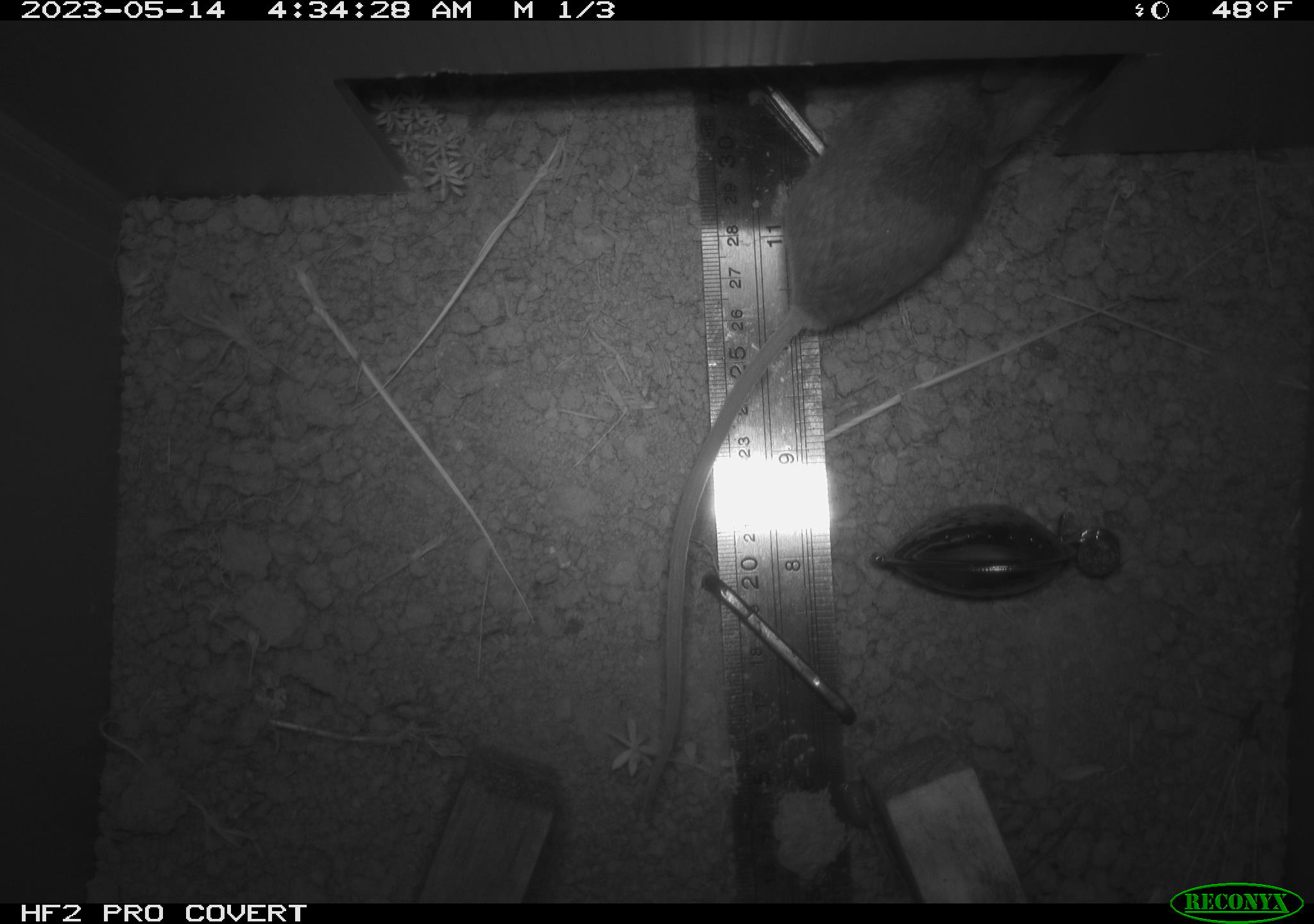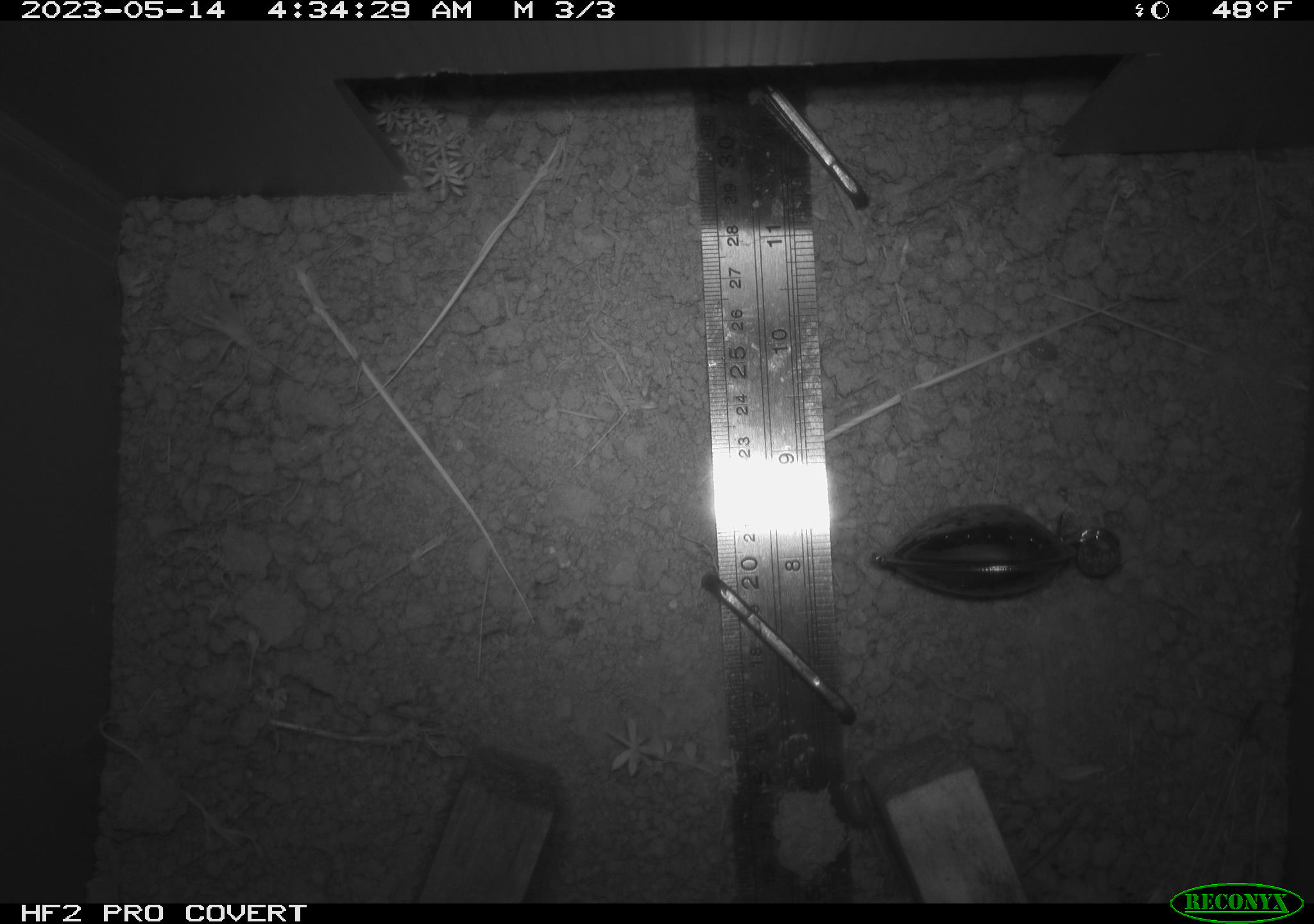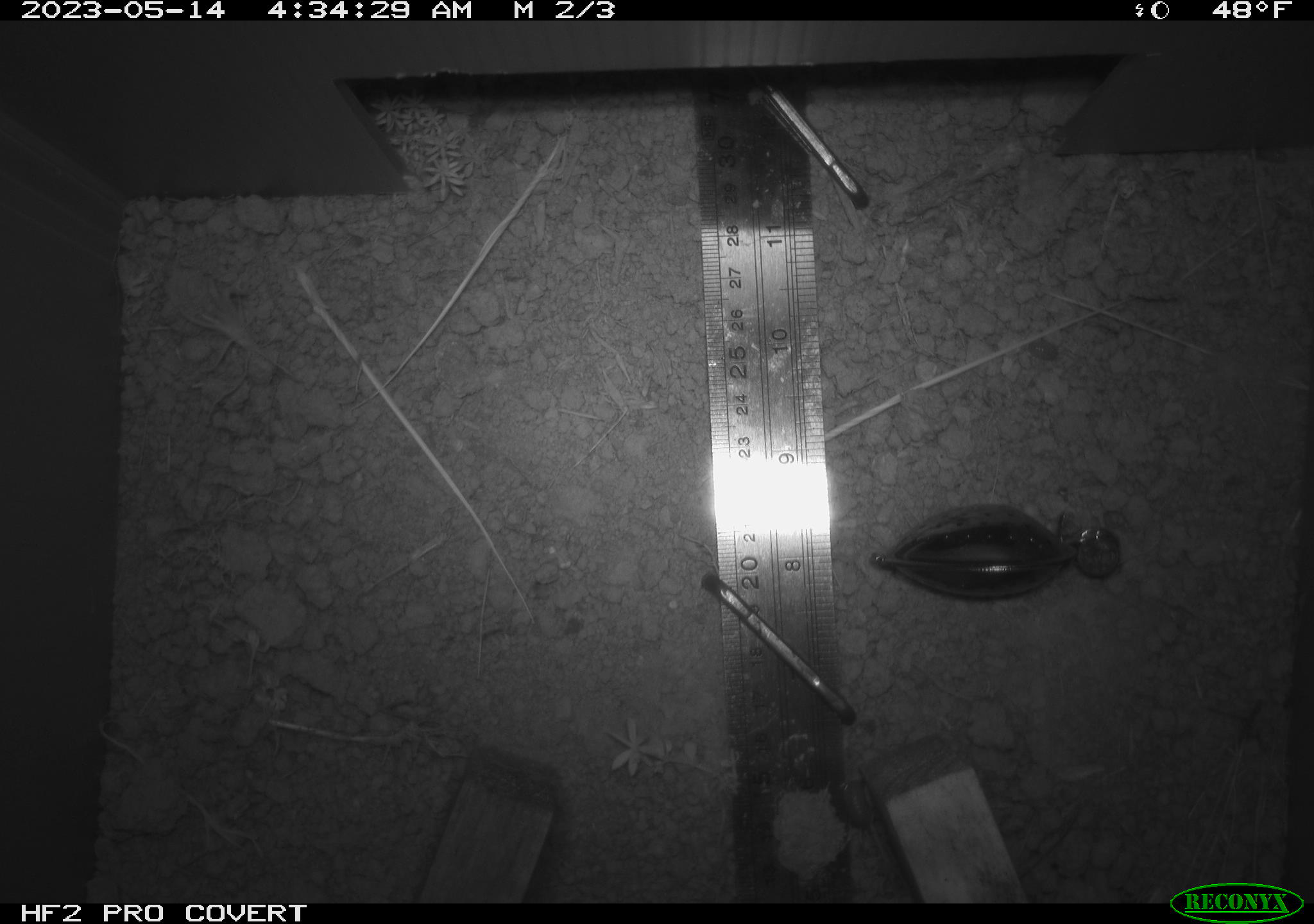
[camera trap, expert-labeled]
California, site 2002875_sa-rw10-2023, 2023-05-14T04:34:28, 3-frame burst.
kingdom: Animalia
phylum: Chordata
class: Mammalia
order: Rodentia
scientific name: Rodentia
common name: mouse species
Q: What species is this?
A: Mouse species (Rodentia).